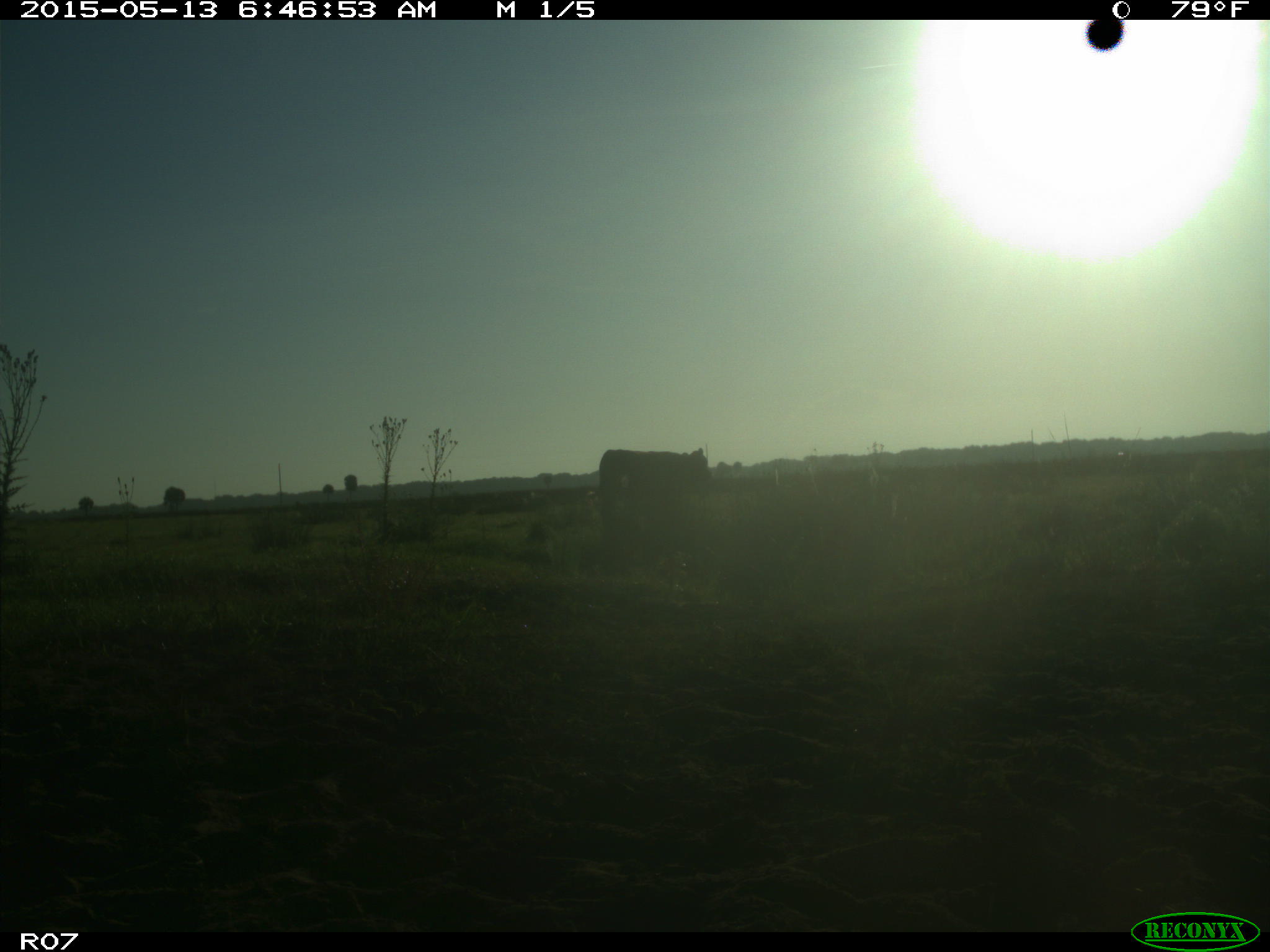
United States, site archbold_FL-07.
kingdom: Animalia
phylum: Chordata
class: Mammalia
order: Artiodactyla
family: Bovidae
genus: Bos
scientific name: Bos taurus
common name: domestic cow